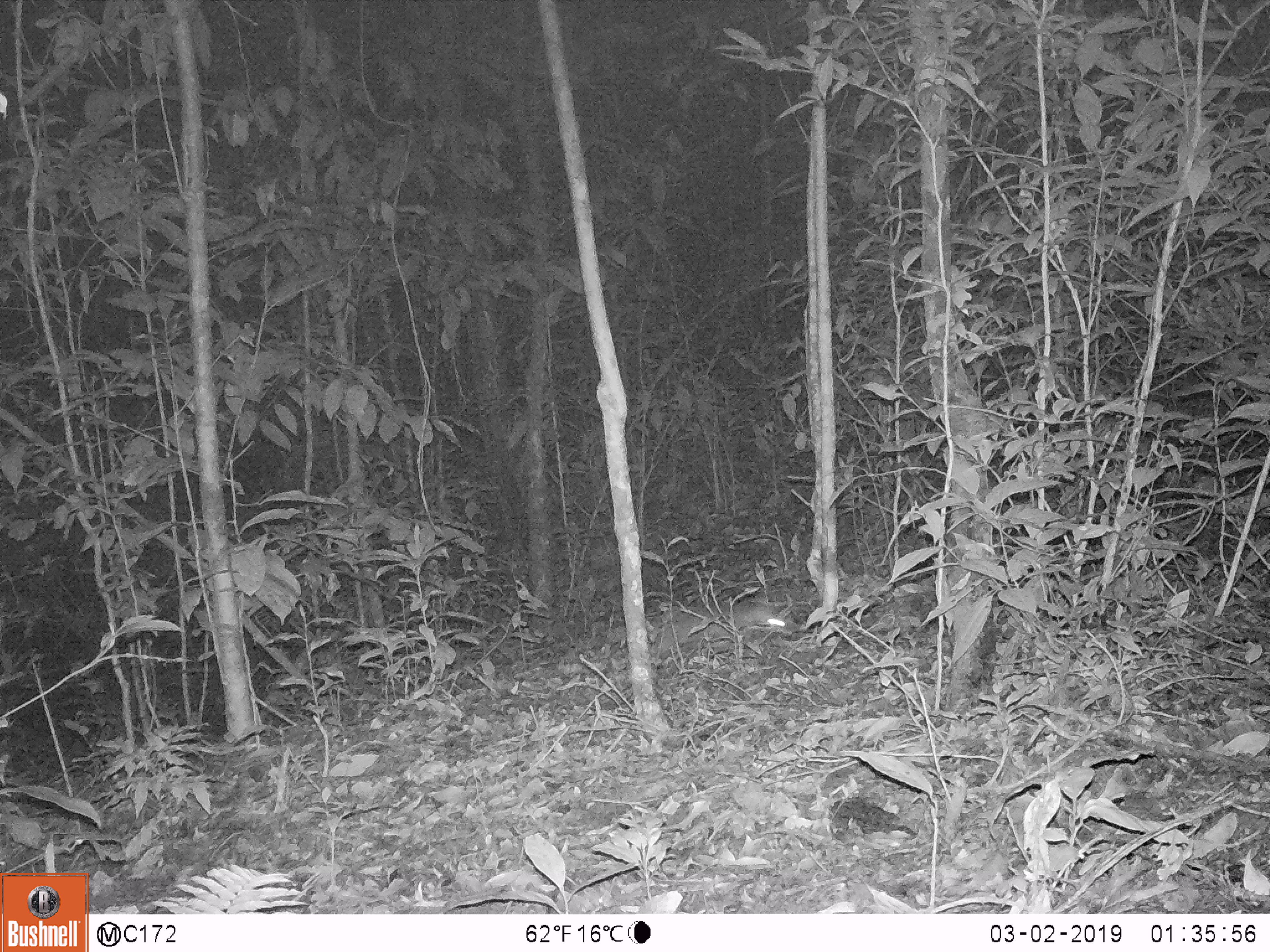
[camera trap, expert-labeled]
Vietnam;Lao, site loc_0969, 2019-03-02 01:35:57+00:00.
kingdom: Animalia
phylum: Chordata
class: Mammalia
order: Carnivora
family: Mustelidae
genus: Melogale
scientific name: Melogale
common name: ferret badger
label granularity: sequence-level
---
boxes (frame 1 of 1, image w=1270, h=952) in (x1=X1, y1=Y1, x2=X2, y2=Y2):
ferret badger: (x1=606, y1=602, x2=788, y2=667)